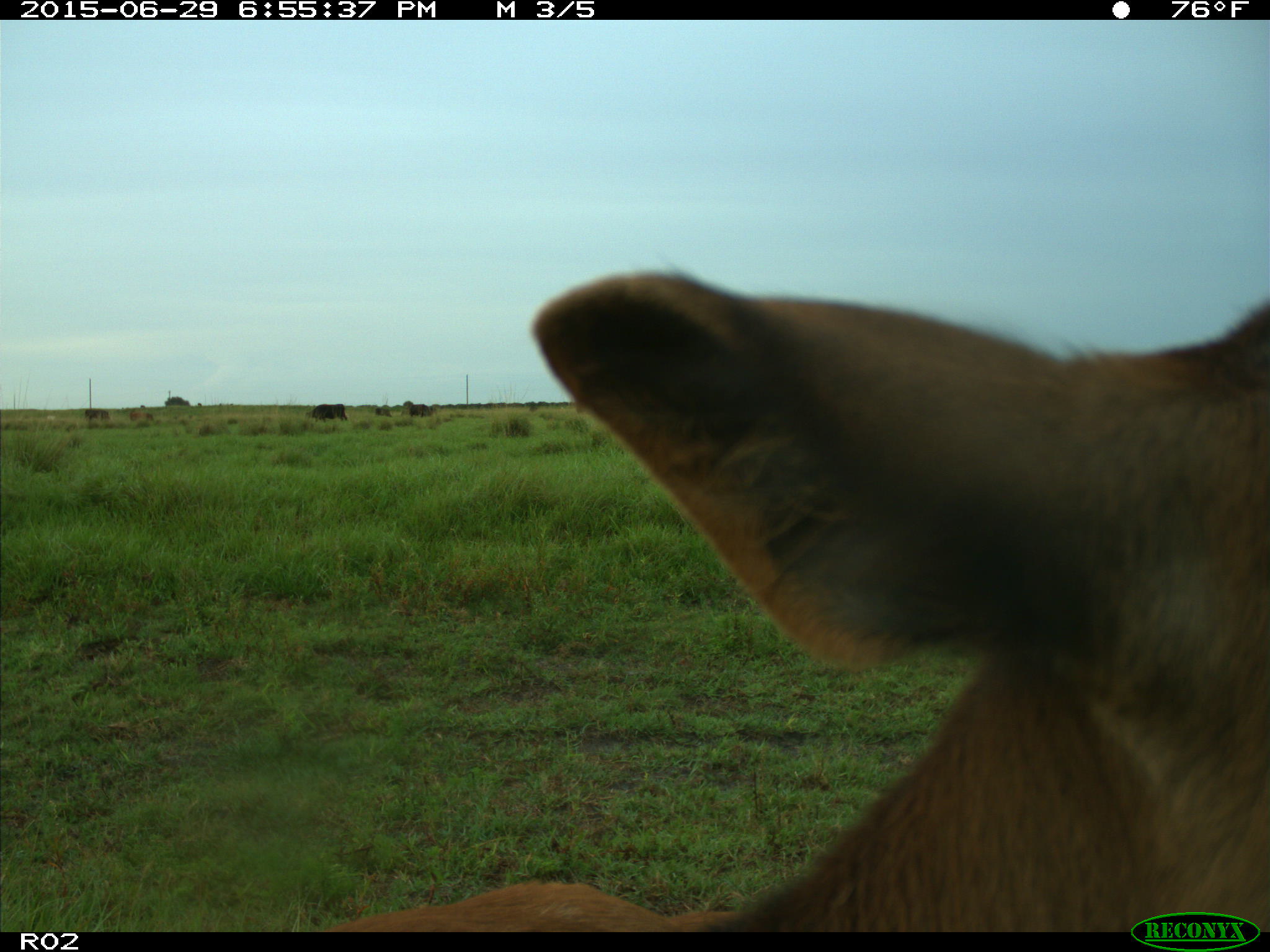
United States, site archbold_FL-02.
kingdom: Animalia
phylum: Chordata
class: Mammalia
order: Artiodactyla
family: Bovidae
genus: Bos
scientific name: Bos taurus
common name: domestic cow